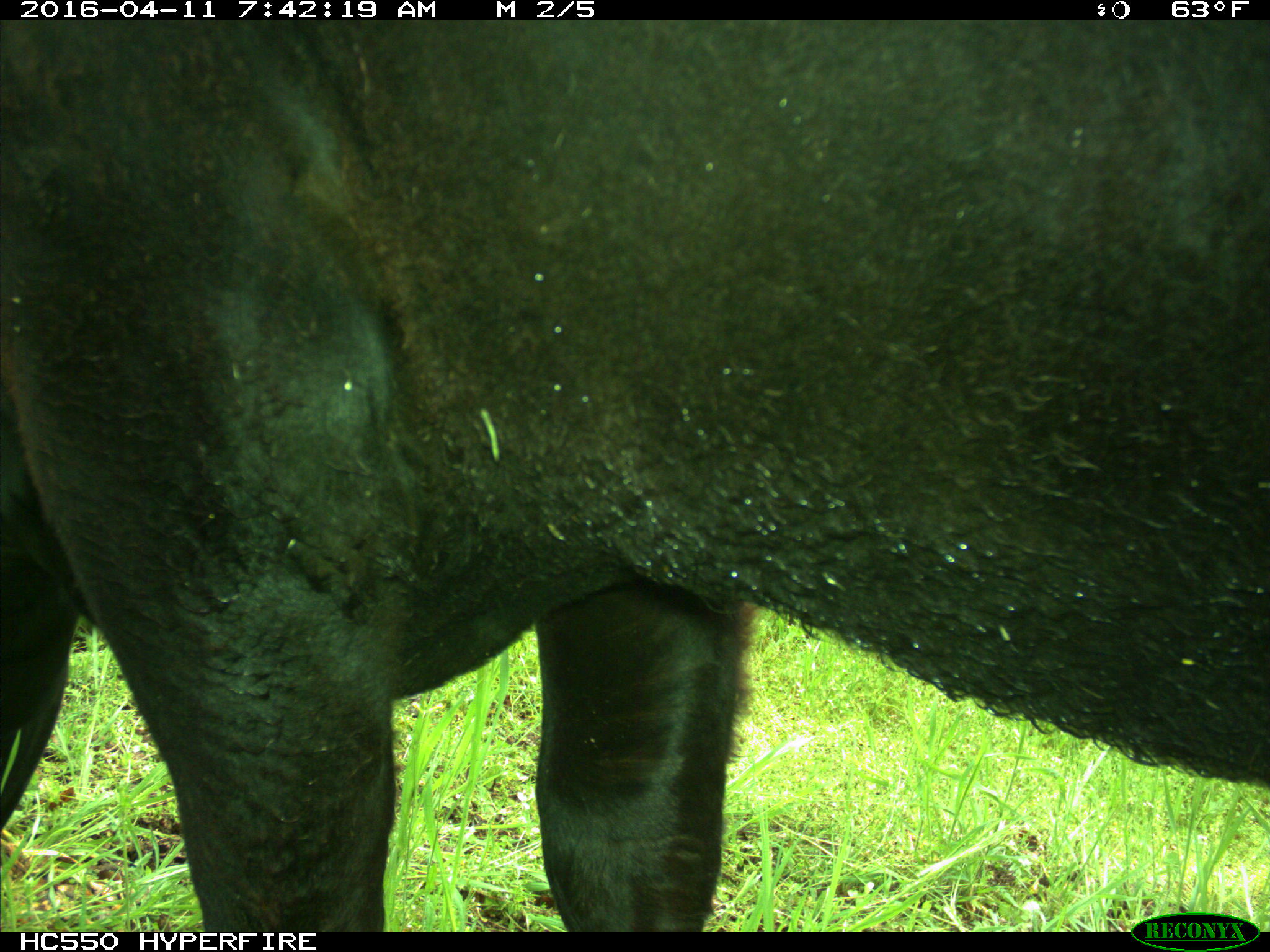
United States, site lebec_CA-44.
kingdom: Animalia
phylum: Chordata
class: Mammalia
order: Artiodactyla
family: Bovidae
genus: Bos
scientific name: Bos taurus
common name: domestic cow